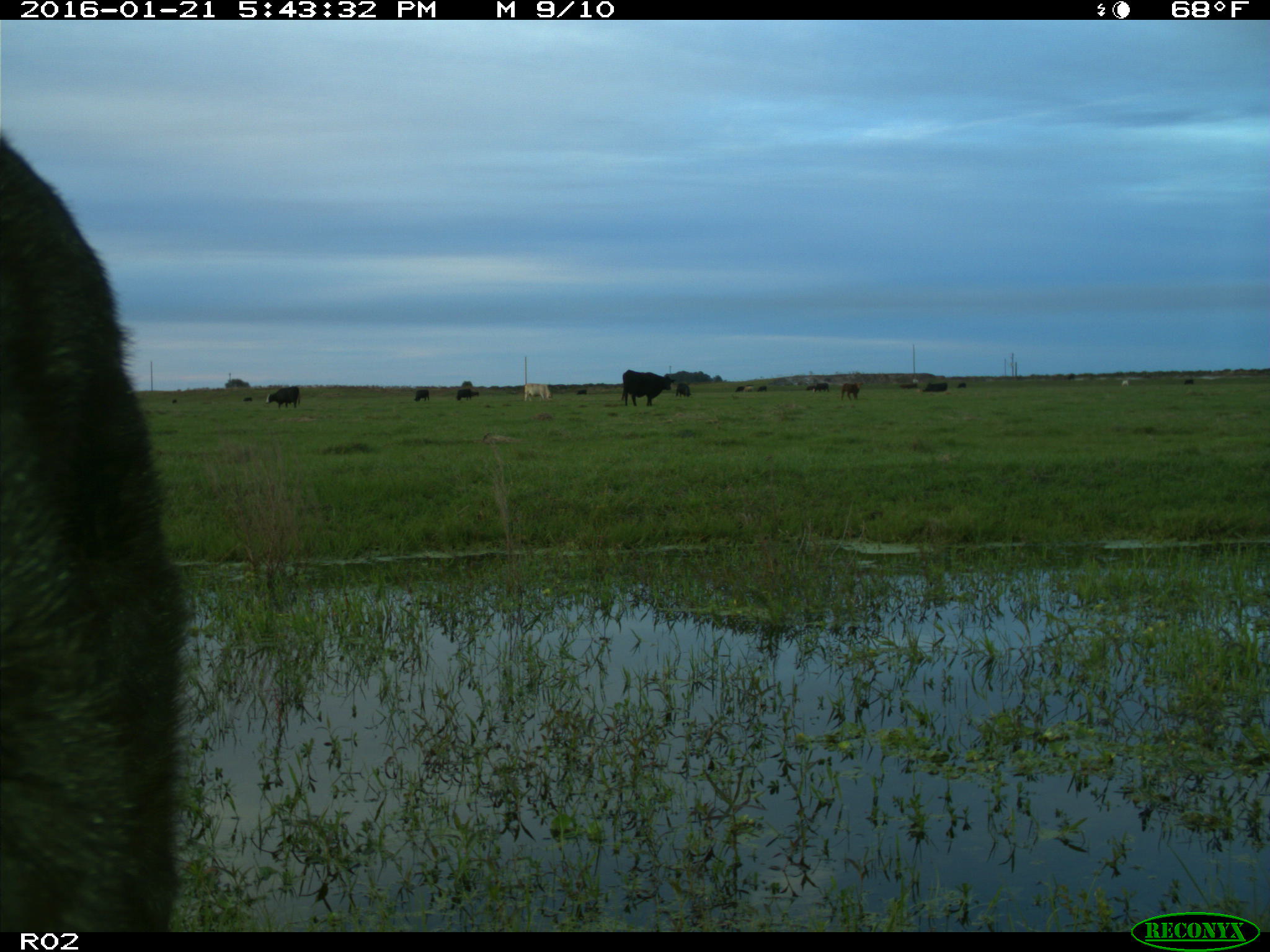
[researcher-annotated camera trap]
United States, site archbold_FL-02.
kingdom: Animalia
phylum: Chordata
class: Mammalia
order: Artiodactyla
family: Bovidae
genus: Bos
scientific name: Bos taurus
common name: domestic cow